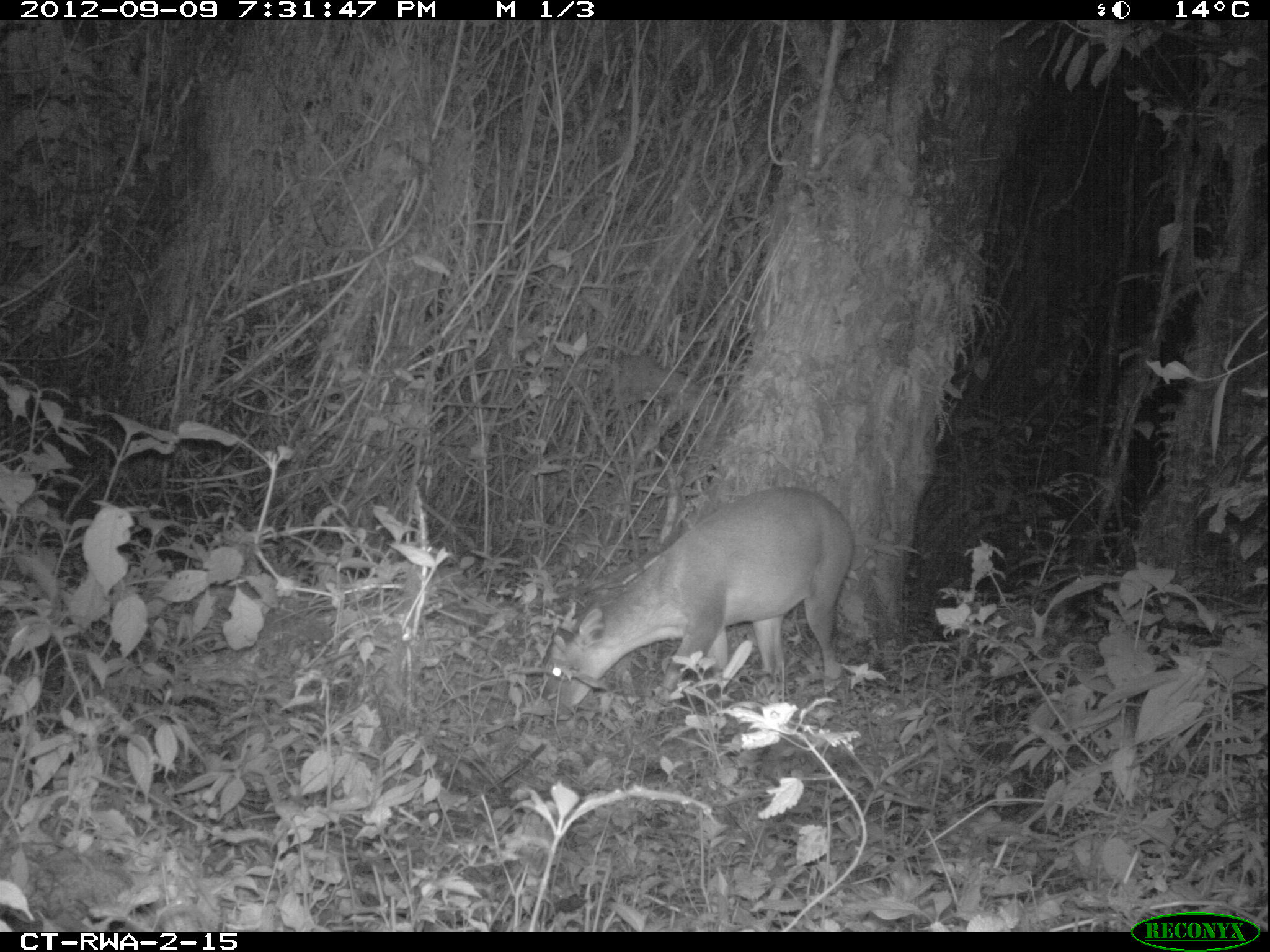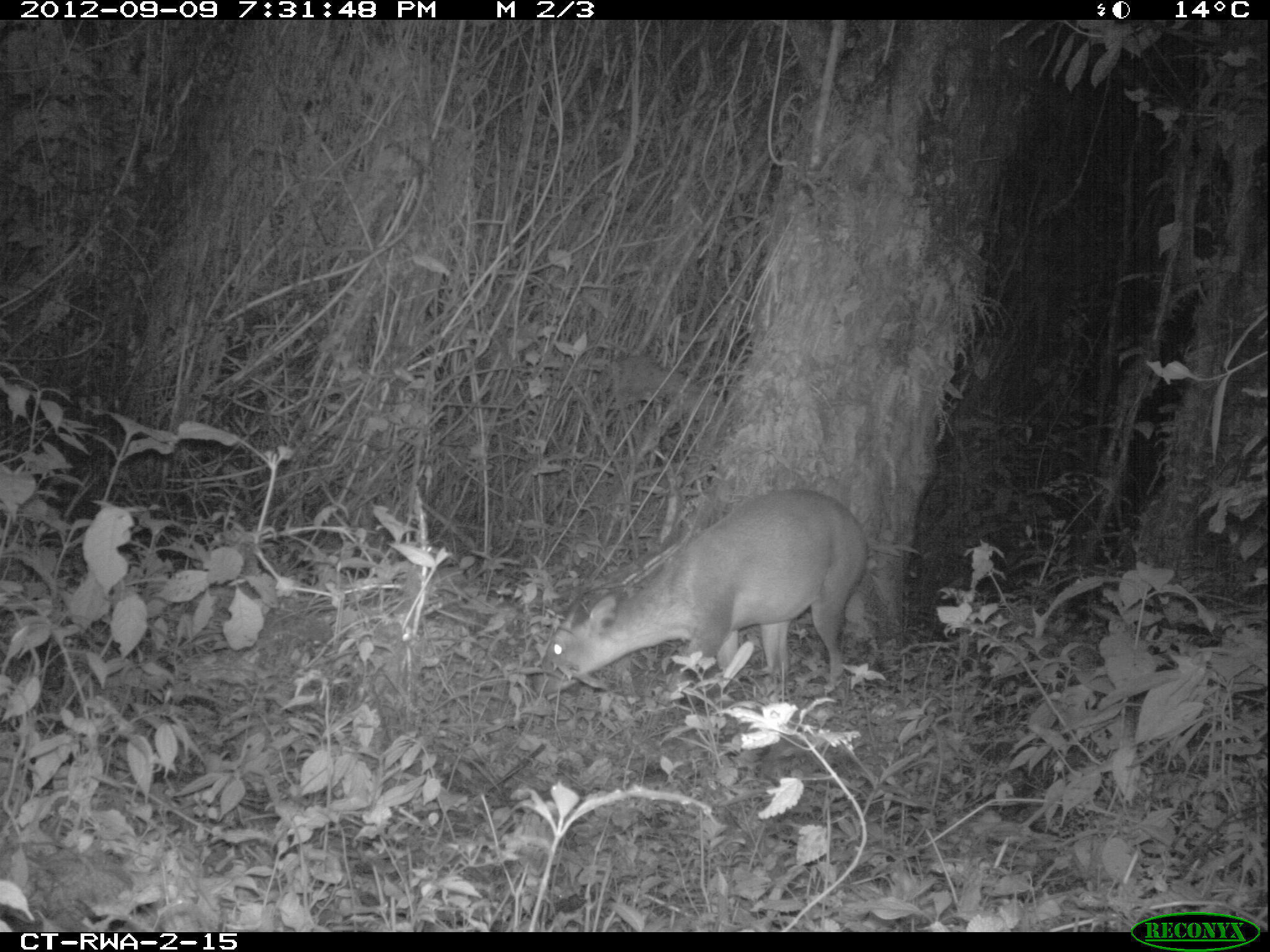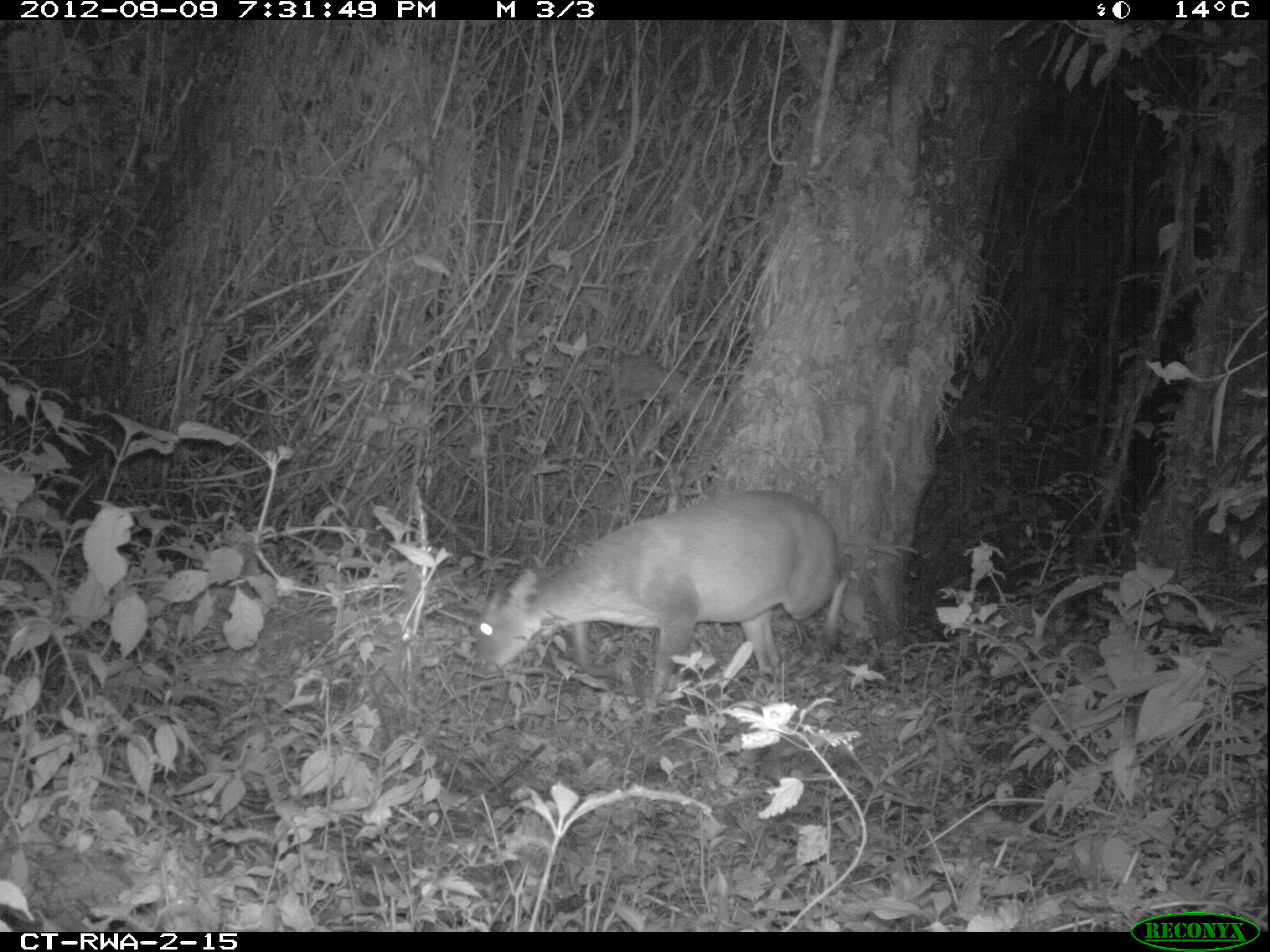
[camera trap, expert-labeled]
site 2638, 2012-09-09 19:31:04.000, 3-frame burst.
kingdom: Animalia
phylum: Chordata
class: Mammalia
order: Artiodactyla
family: Bovidae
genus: Cephalophus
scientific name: Cephalophus nigrifrons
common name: black-fronted duiker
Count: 1.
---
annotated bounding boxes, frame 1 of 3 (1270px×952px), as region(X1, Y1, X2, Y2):
cephalophus nigrifrons: region(539, 485, 866, 725)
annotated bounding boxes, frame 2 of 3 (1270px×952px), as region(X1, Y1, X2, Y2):
cephalophus nigrifrons: region(533, 487, 872, 710)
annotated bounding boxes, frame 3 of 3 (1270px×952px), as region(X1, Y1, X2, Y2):
cephalophus nigrifrons: region(471, 489, 853, 706)